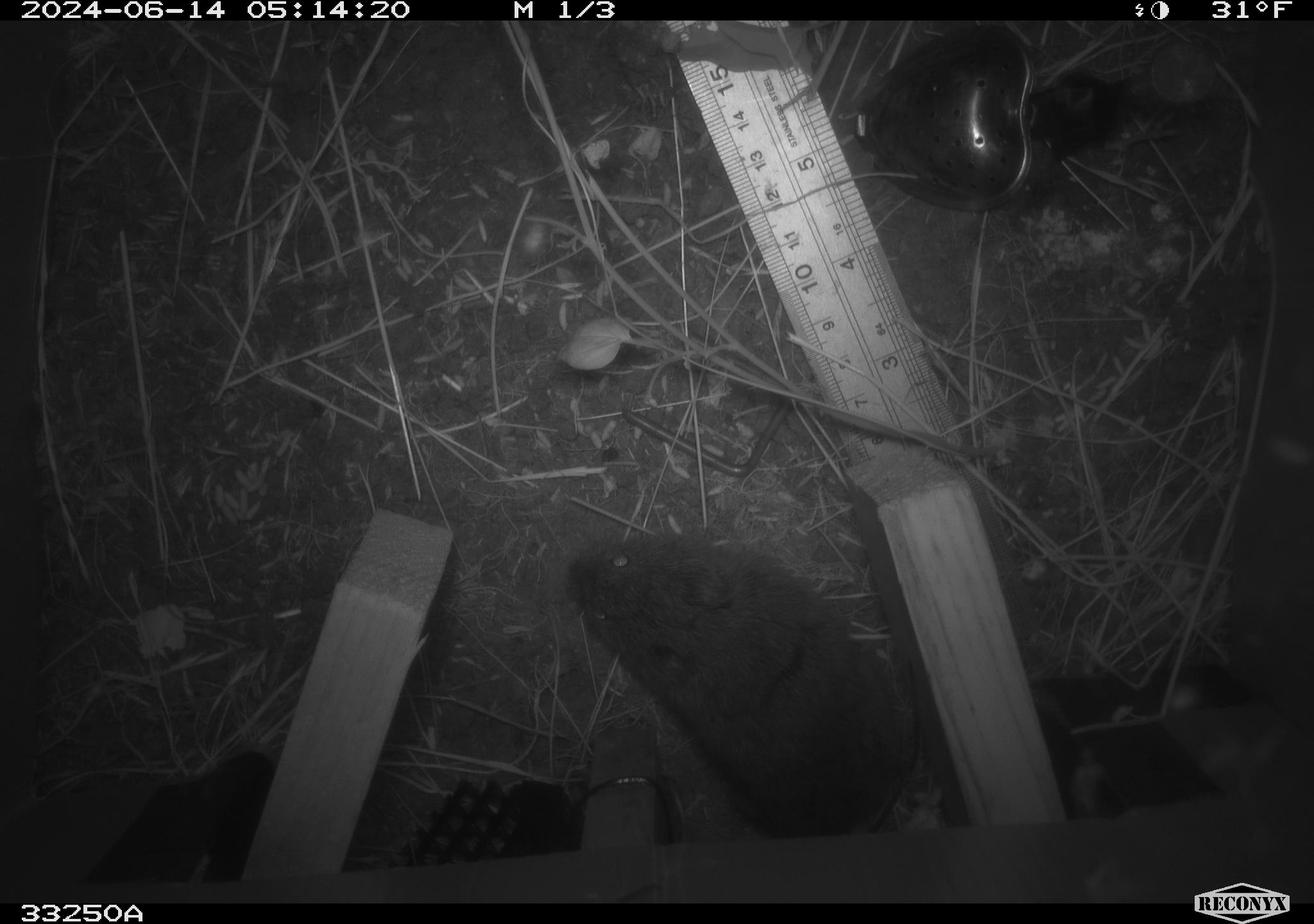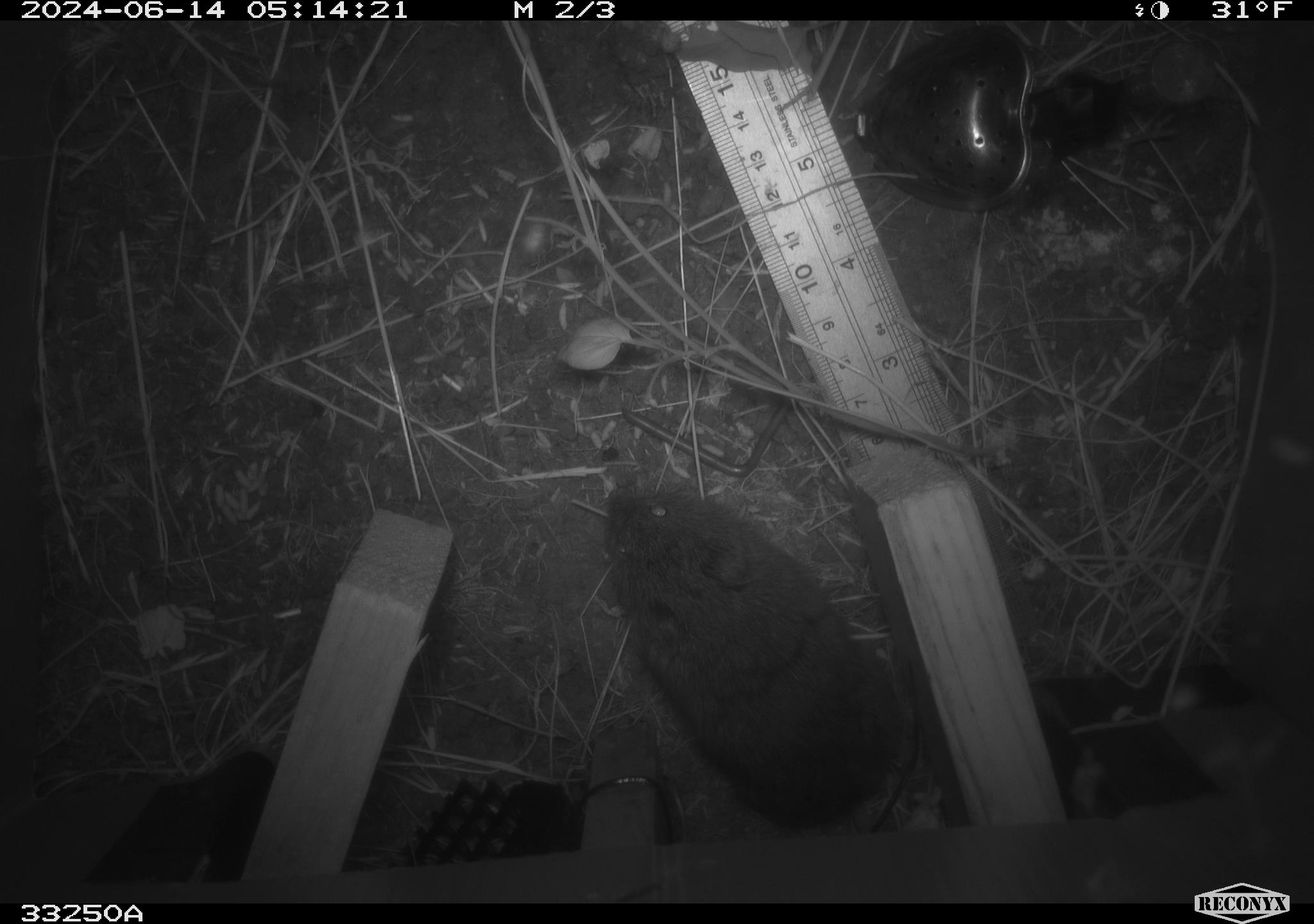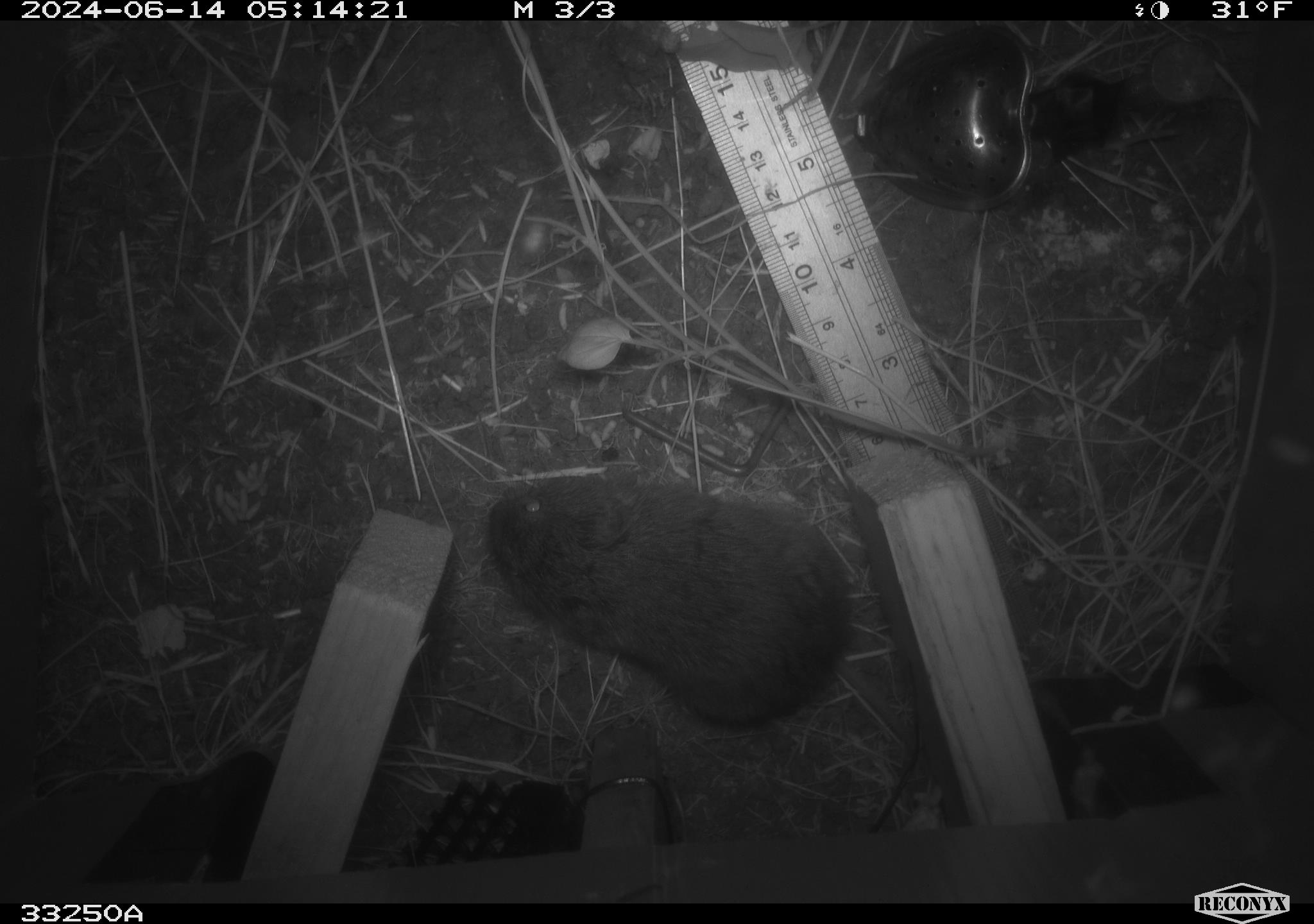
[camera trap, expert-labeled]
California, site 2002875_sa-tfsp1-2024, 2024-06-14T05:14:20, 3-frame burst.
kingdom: Animalia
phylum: Chordata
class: Mammalia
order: Rodentia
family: Cricetidae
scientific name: Arvicolinae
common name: voles, lemmings, and muskrats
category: arvicolinae subfamily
Arvicolinae subfamily (voles, lemmings, and muskrats) (Arvicolinae).